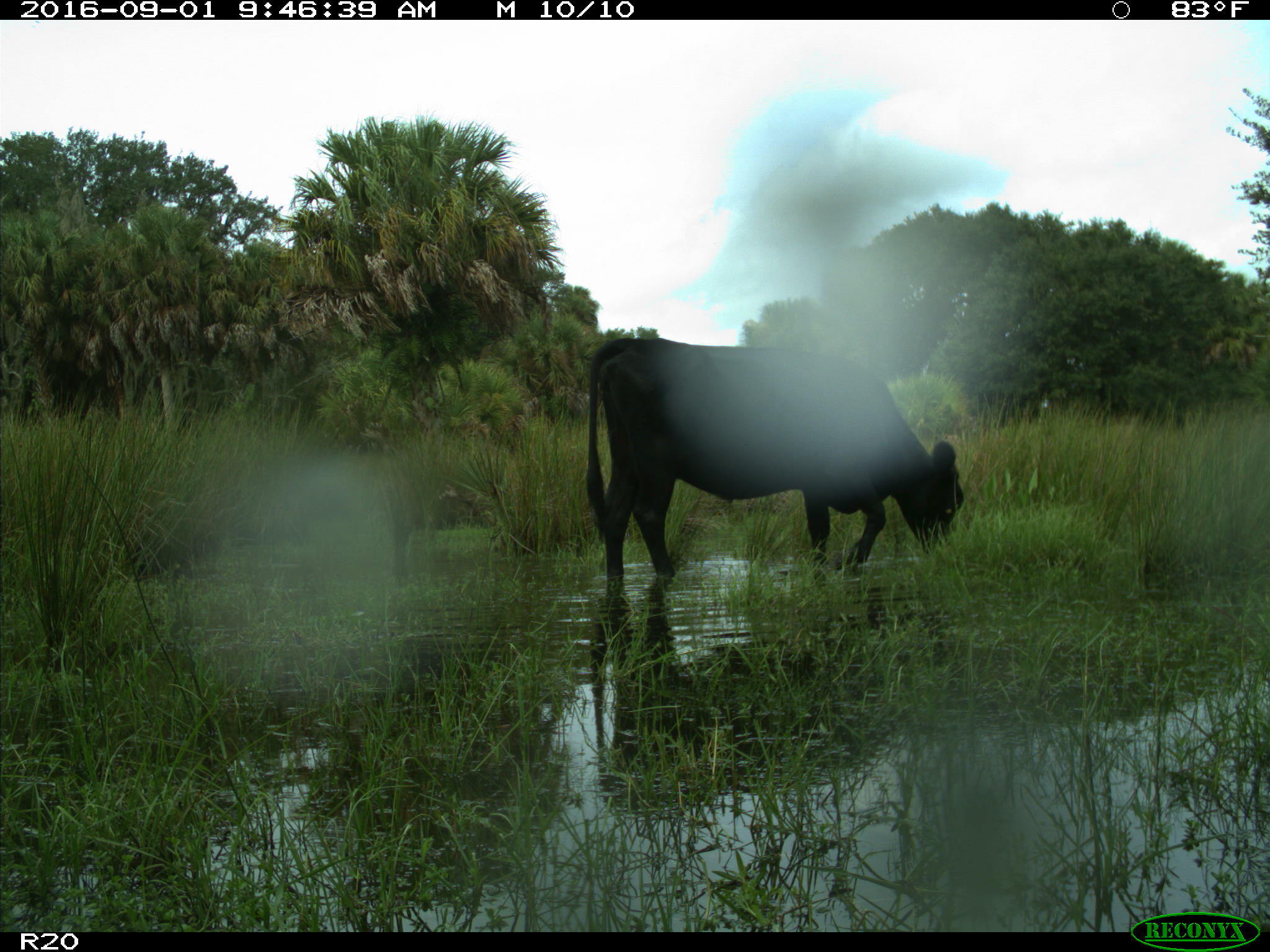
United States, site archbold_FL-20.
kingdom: Animalia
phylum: Chordata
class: Mammalia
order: Artiodactyla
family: Bovidae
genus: Bos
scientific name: Bos taurus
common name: domestic cow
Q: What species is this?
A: Bos taurus (domestic cow).